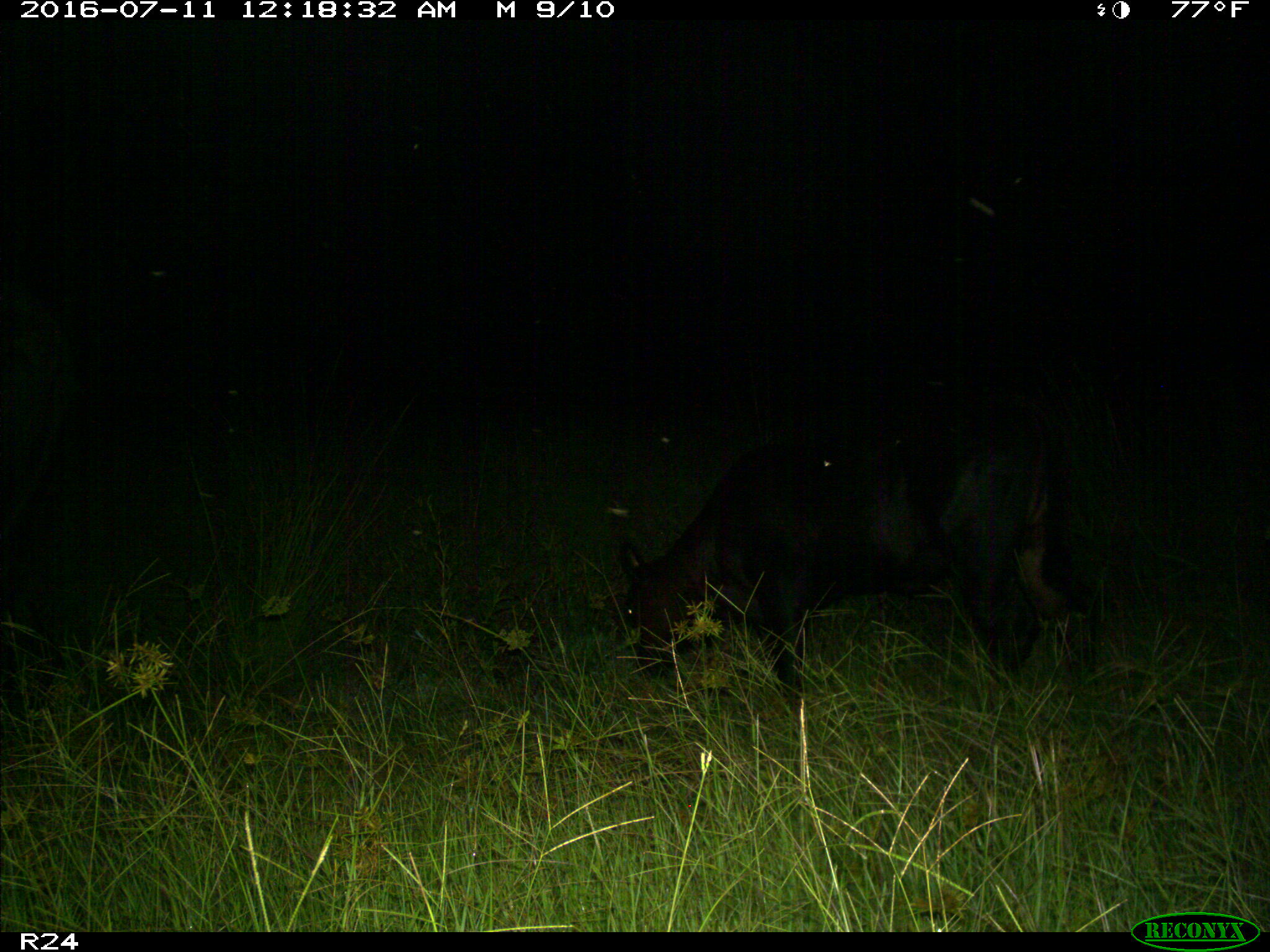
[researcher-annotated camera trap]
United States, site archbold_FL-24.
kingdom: Animalia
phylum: Chordata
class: Mammalia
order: Artiodactyla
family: Bovidae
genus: Bos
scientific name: Bos taurus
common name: domestic cow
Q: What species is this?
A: Bos taurus (domestic cow).